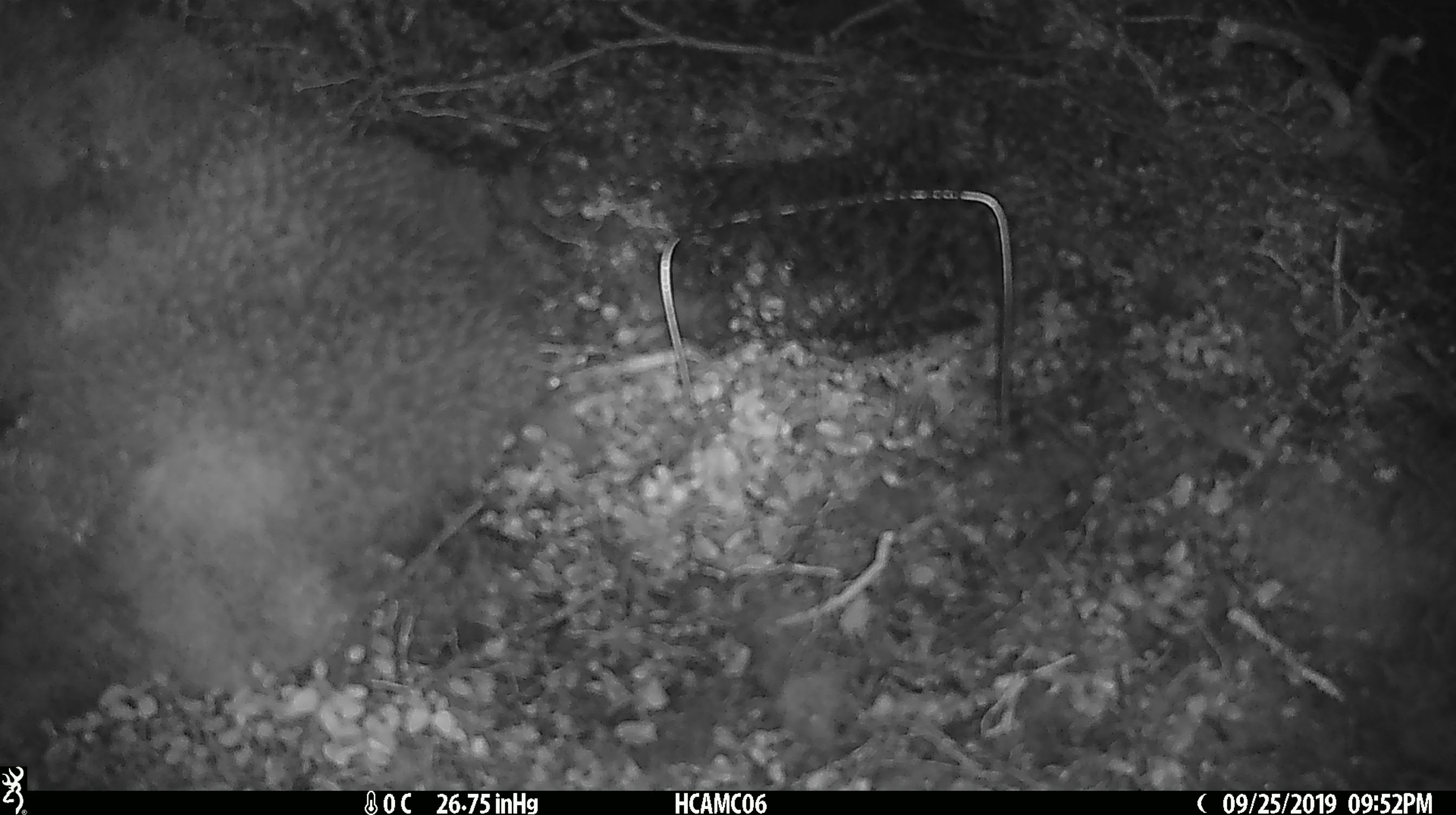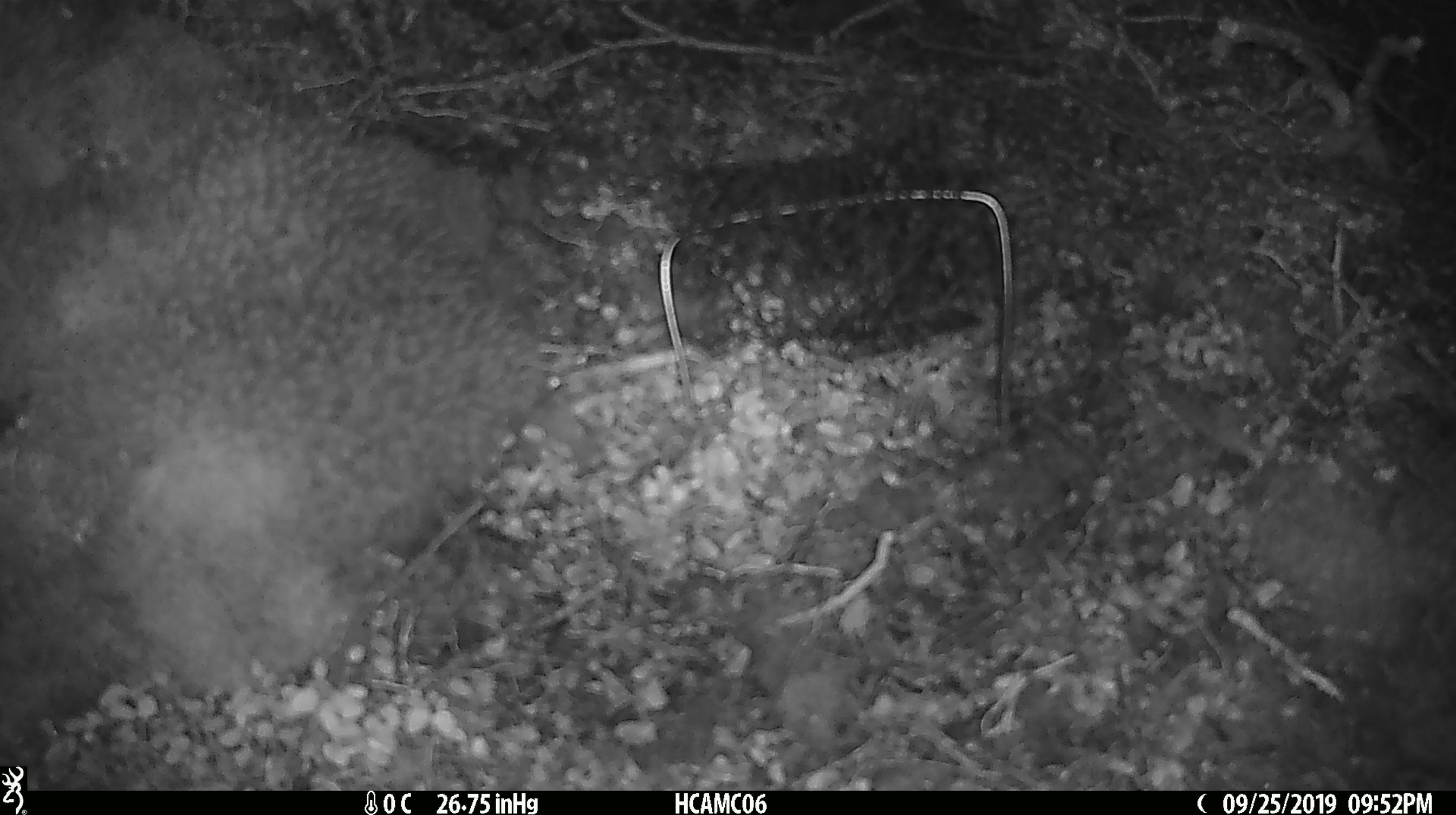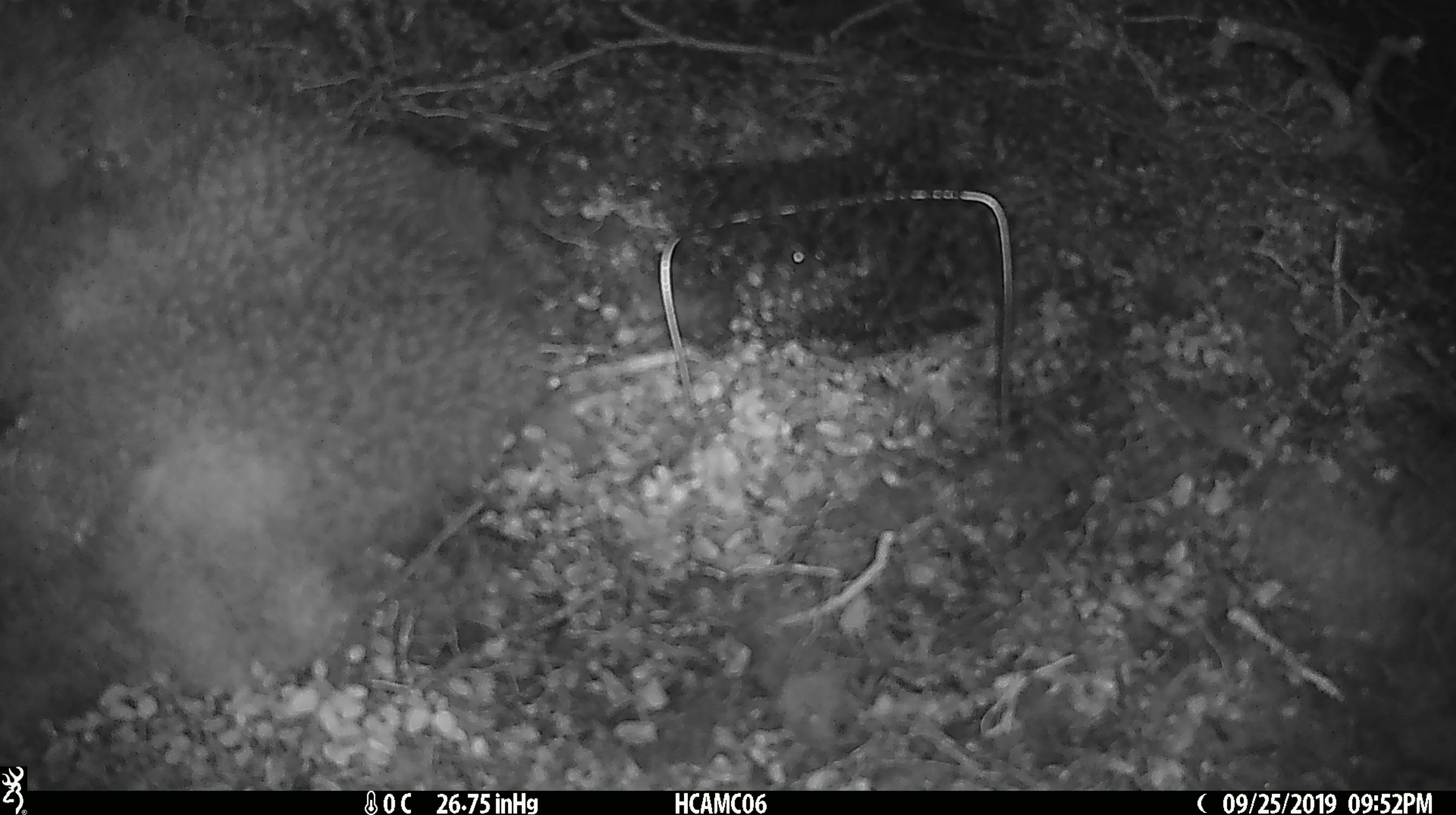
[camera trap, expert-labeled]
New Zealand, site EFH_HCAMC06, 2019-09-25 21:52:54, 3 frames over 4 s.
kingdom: Animalia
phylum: Chordata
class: Mammalia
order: Rodentia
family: Muridae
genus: Mus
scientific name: Mus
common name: mouse